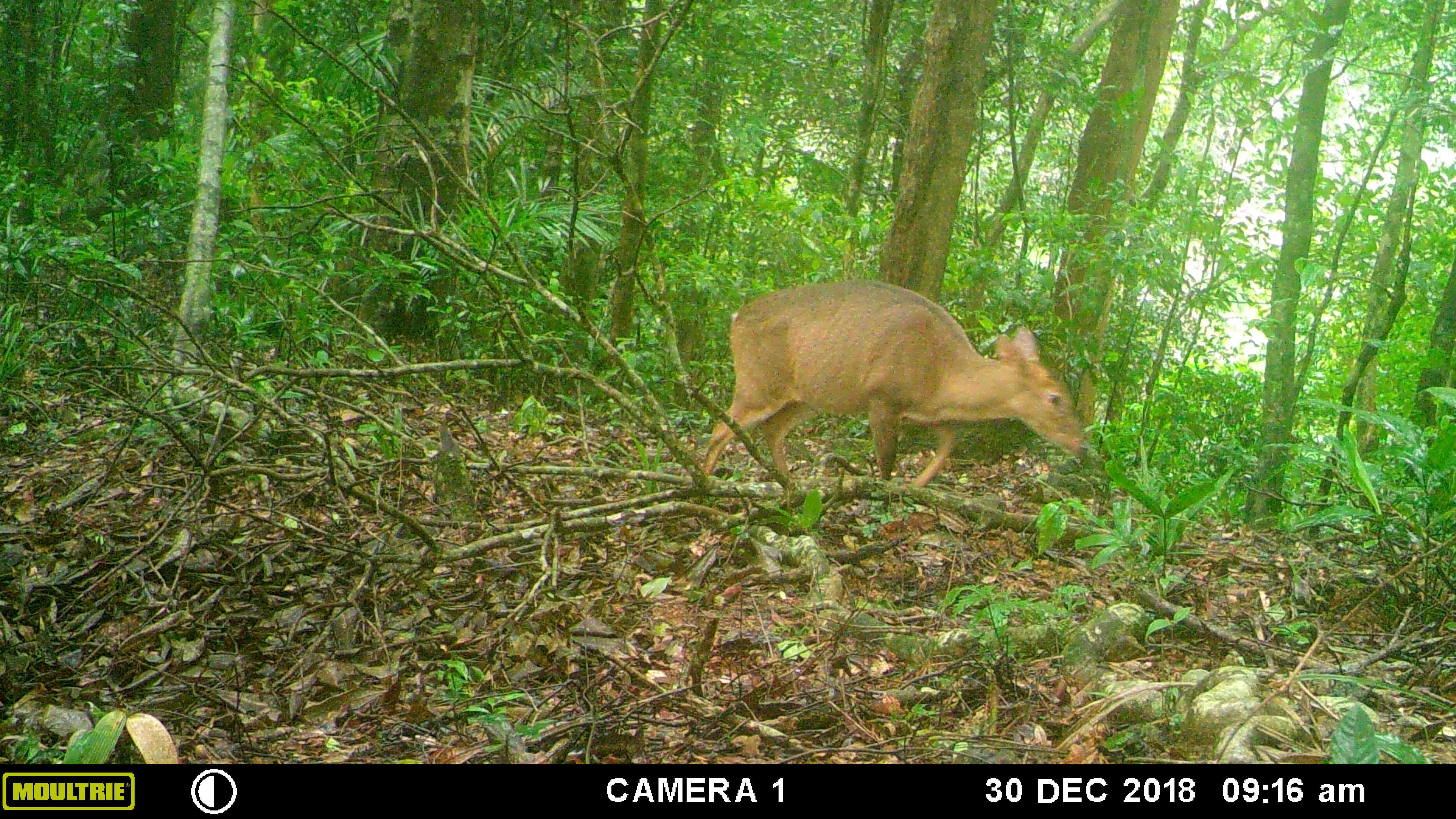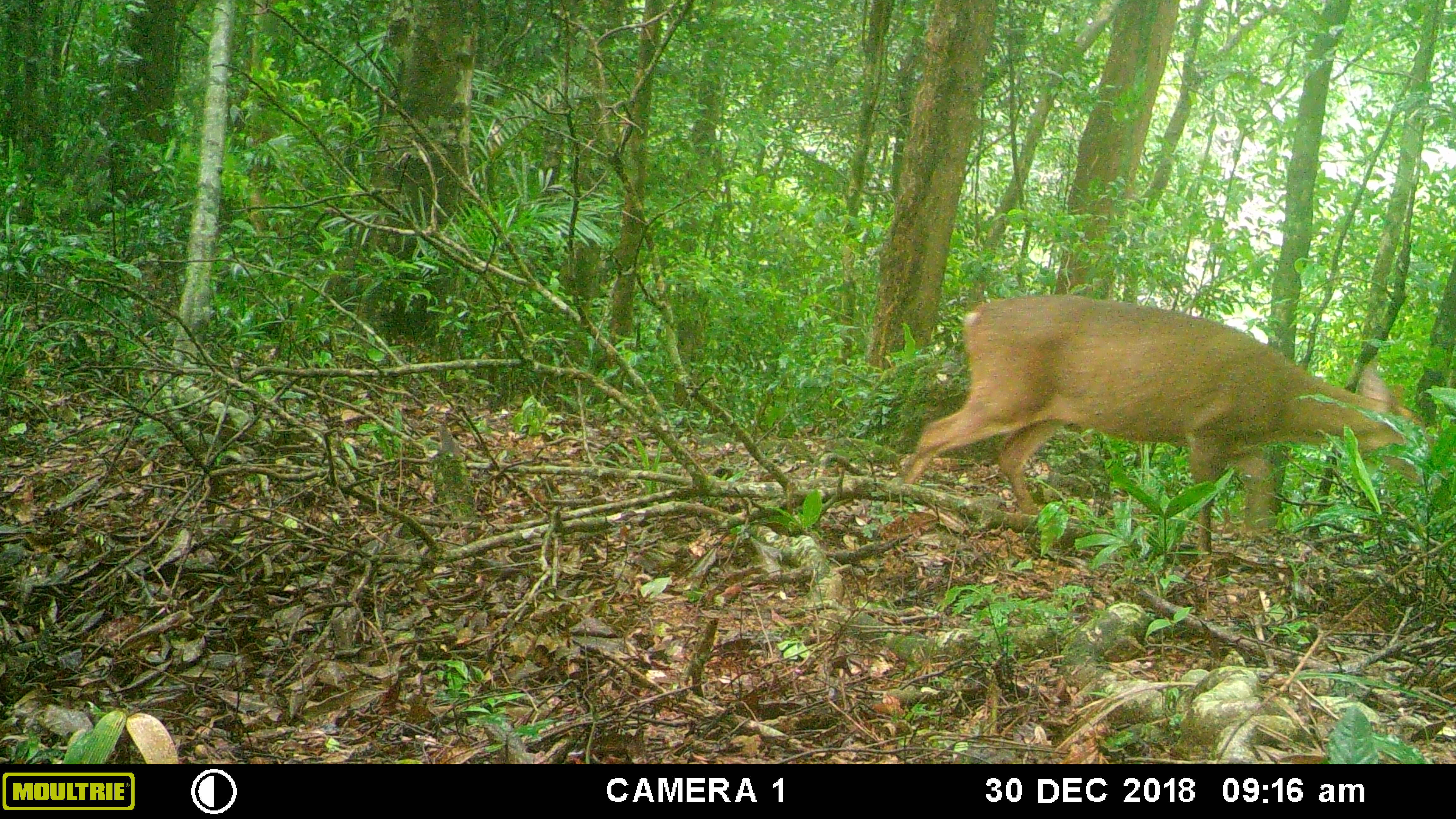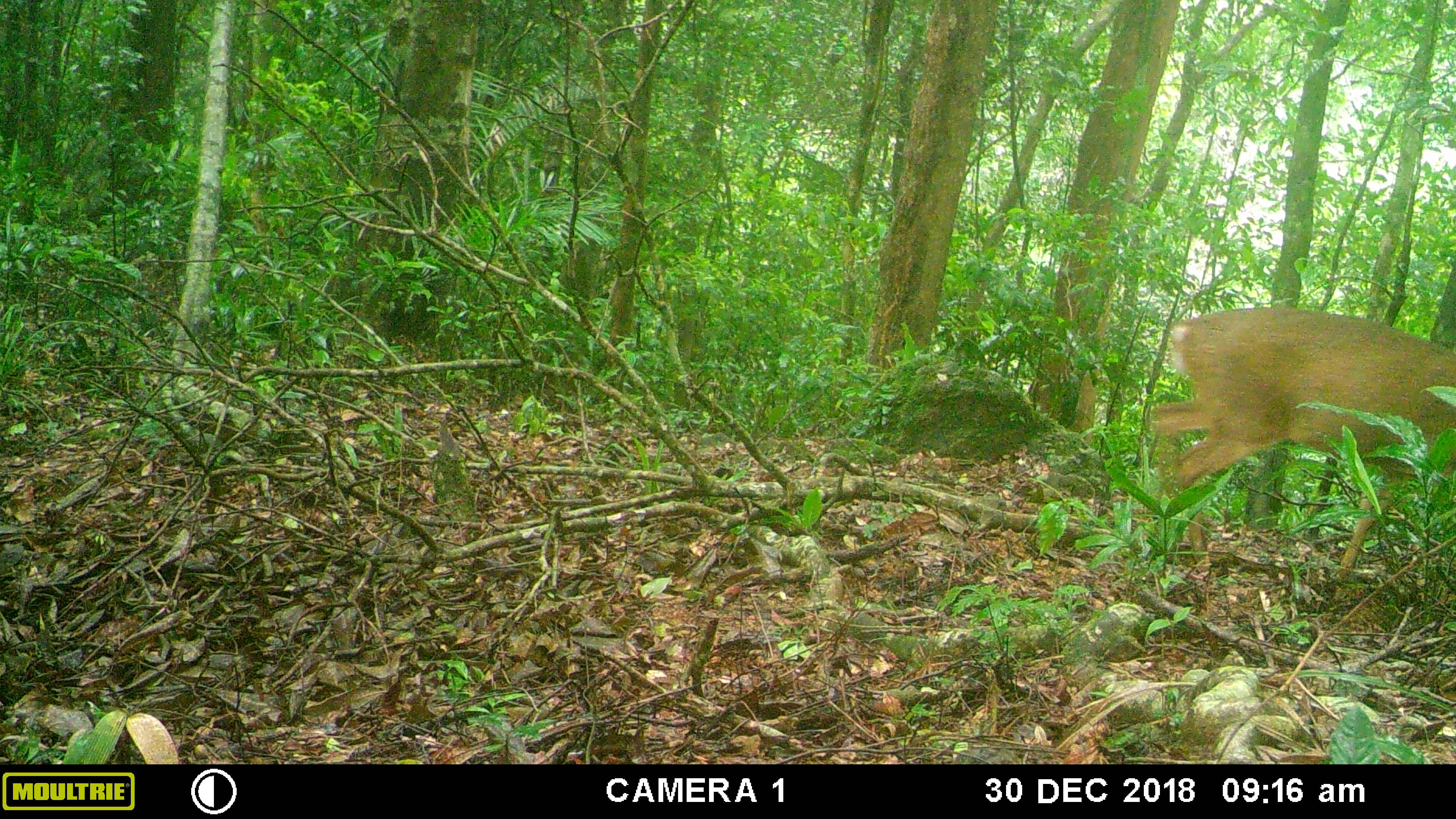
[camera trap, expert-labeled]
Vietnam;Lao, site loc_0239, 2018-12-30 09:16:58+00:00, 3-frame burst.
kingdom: Animalia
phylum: Chordata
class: Mammalia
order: Artiodactyla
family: Cervidae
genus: Muntiacus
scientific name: Muntiacus vuquangensis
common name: large-antlered muntjac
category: large antlered muntjac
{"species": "large antlered muntjac (large-antlered muntjac) (Muntiacus vuquangensis)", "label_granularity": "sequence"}